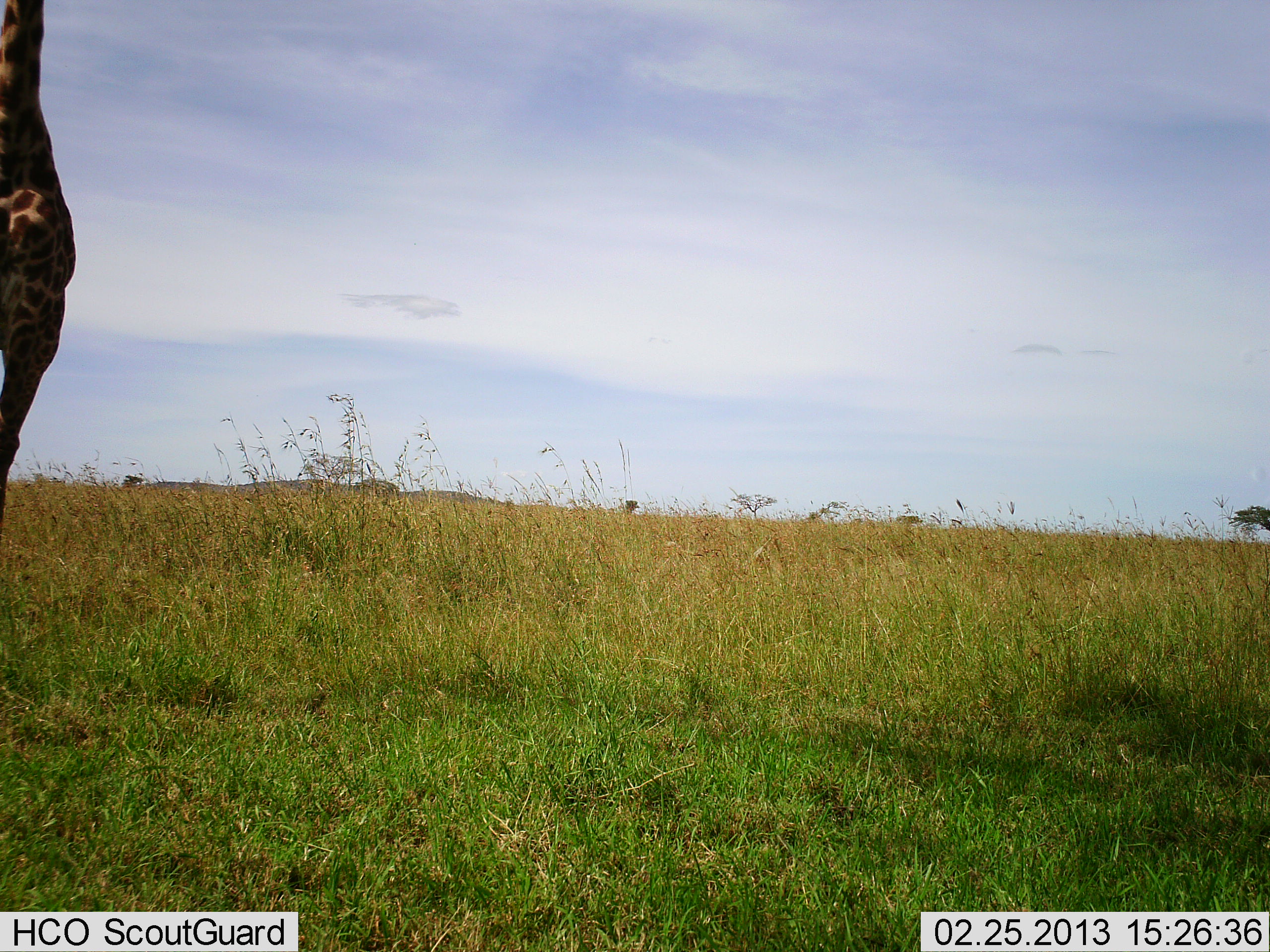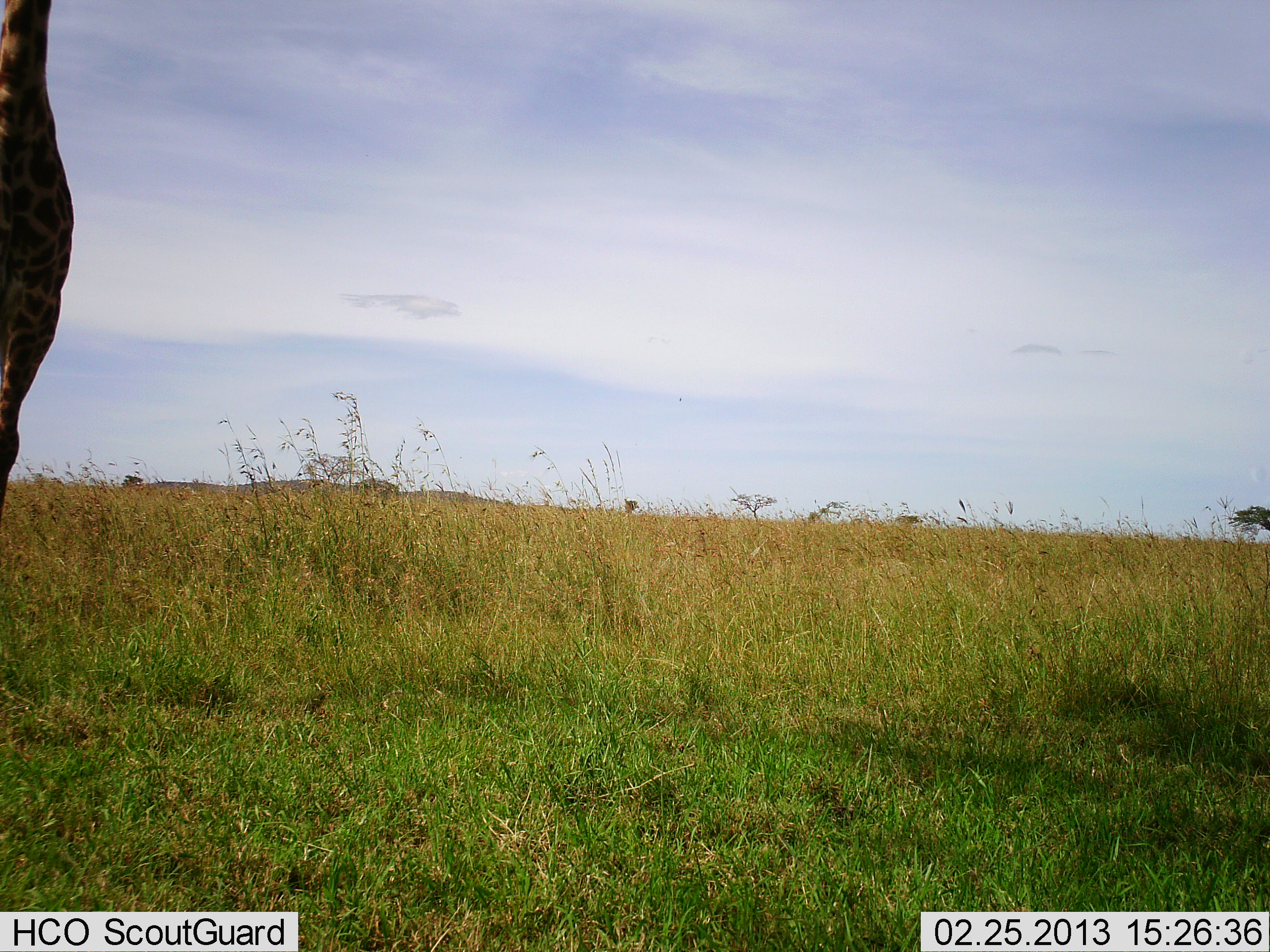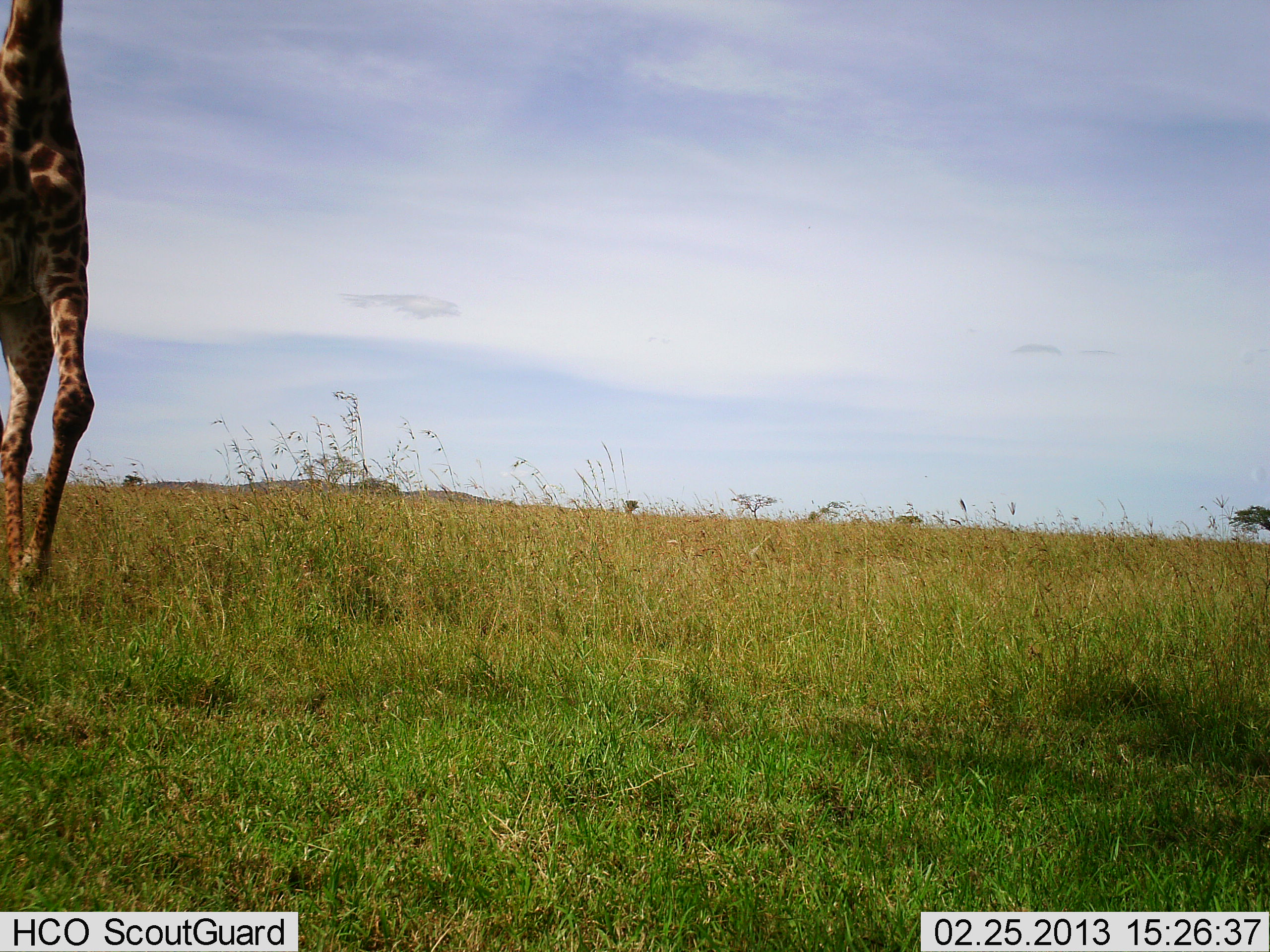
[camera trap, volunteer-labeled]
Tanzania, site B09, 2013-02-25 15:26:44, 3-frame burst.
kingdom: Animalia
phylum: Chordata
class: Mammalia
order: Artiodactyla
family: Giraffidae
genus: Giraffa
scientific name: Giraffa camelopardalis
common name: giraffe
Giraffe (Giraffa camelopardalis), count 1. Behavior (volunteer vote fractions): standing 30%, resting 3%, moving 68%, interacting 0%. Young present (vote fraction): 0%. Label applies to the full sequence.